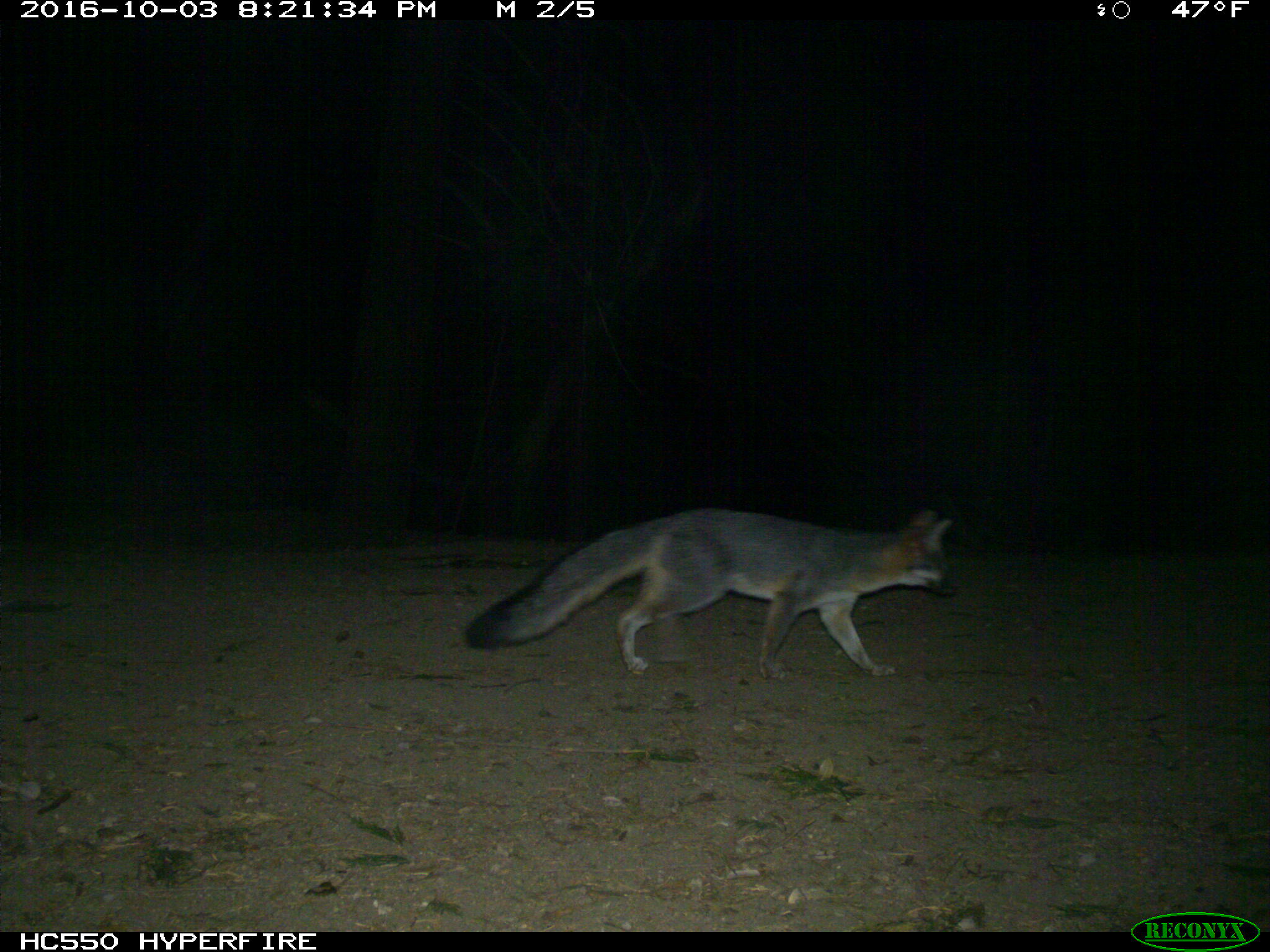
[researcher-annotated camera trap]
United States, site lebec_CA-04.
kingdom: Animalia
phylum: Chordata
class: Mammalia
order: Carnivora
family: Canidae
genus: Urocyon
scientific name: Urocyon cinereoargenteus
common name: gray fox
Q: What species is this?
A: Urocyon cinereoargenteus (gray fox).